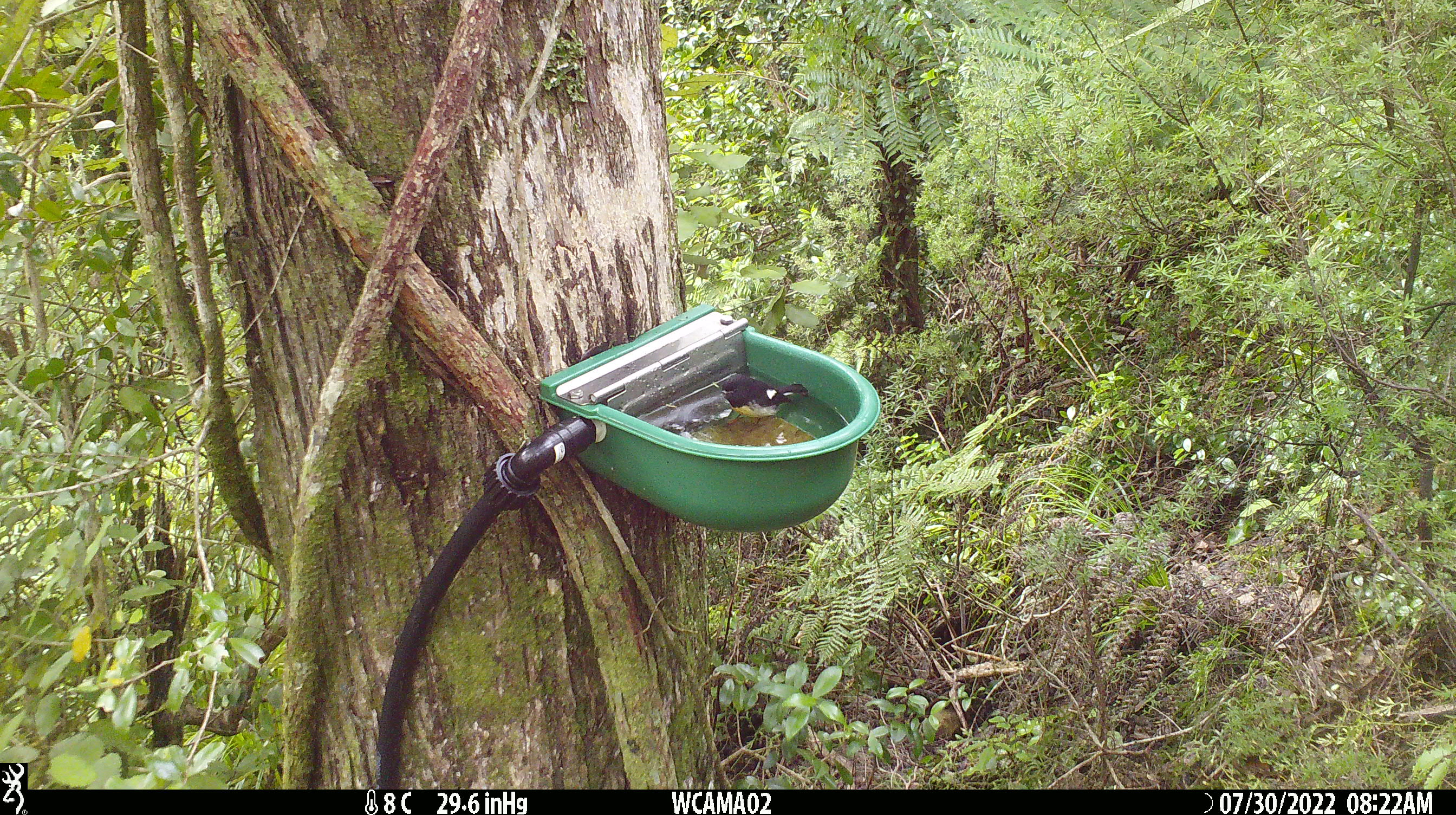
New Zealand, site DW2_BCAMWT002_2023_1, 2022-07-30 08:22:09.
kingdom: Animalia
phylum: Chordata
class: Aves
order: Passeriformes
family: Petroicidae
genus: Petroica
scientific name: Petroica macrocephala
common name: tomtit